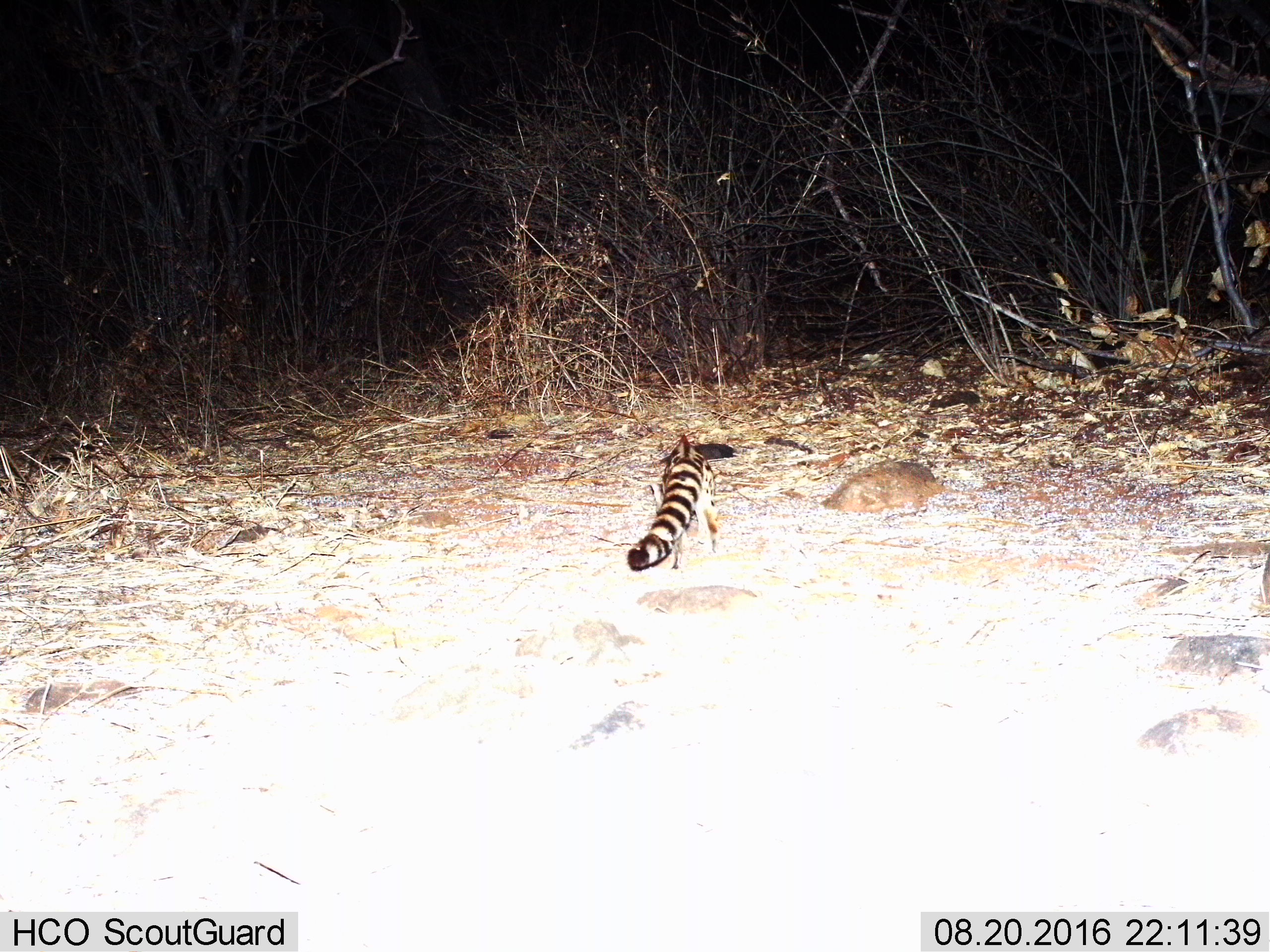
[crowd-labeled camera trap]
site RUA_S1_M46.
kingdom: Animalia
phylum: Chordata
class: Mammalia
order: Carnivora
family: Viverridae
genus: Genetta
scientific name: Genetta genetta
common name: small-spotted genet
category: genetcommonsmallspotted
Genetcommonsmallspotted (small-spotted genet) (Genetta genetta), count 1. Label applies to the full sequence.